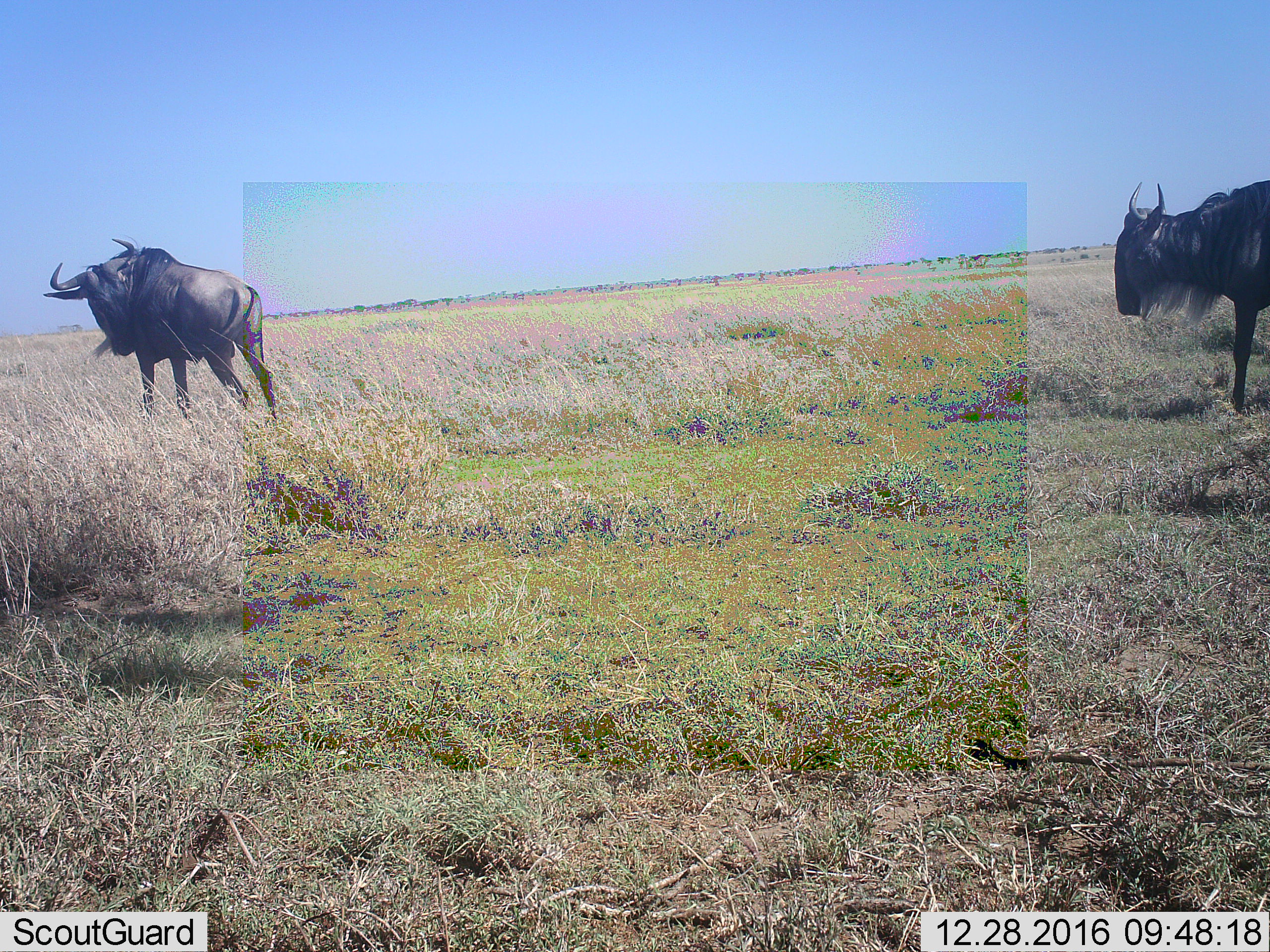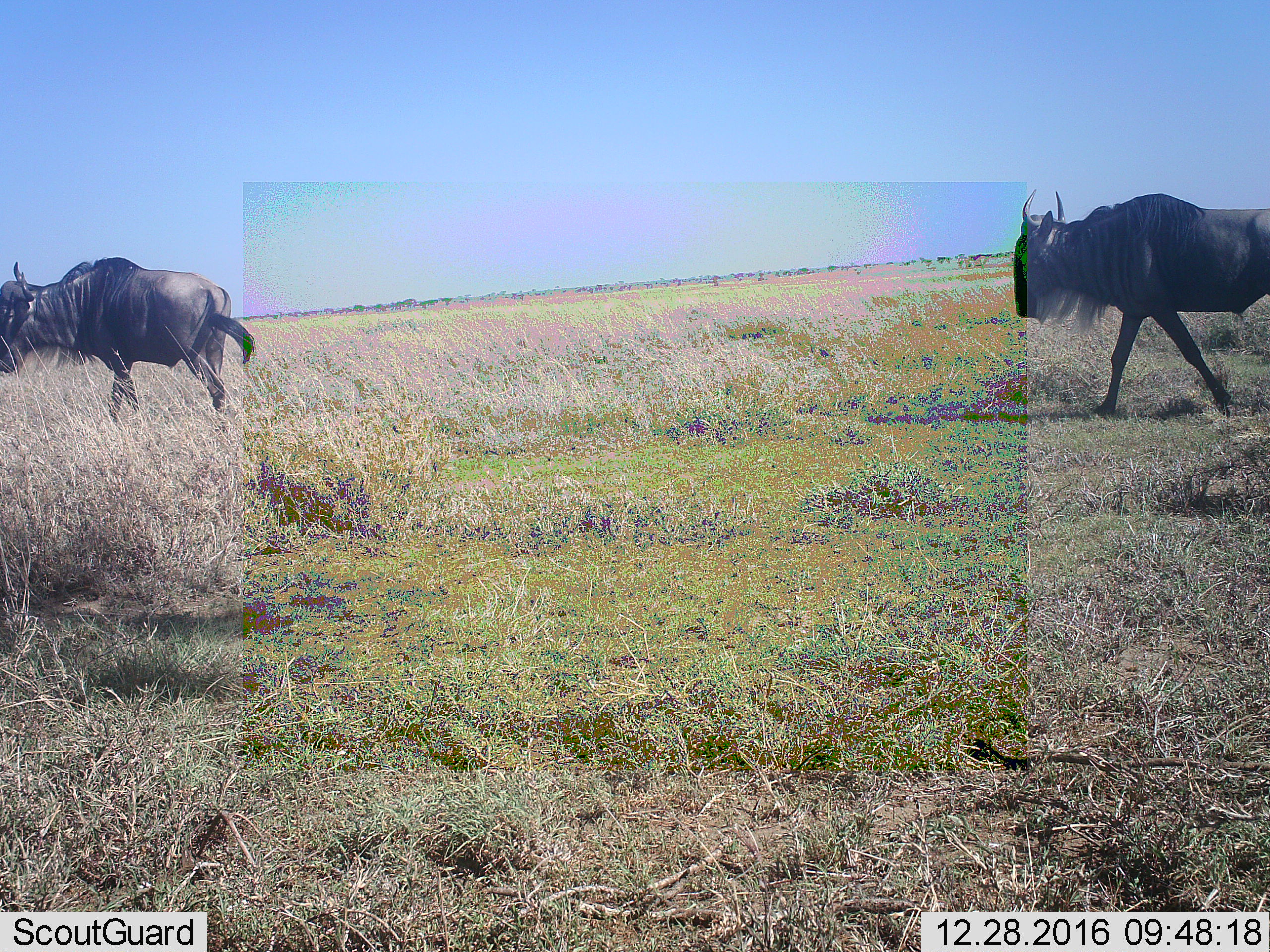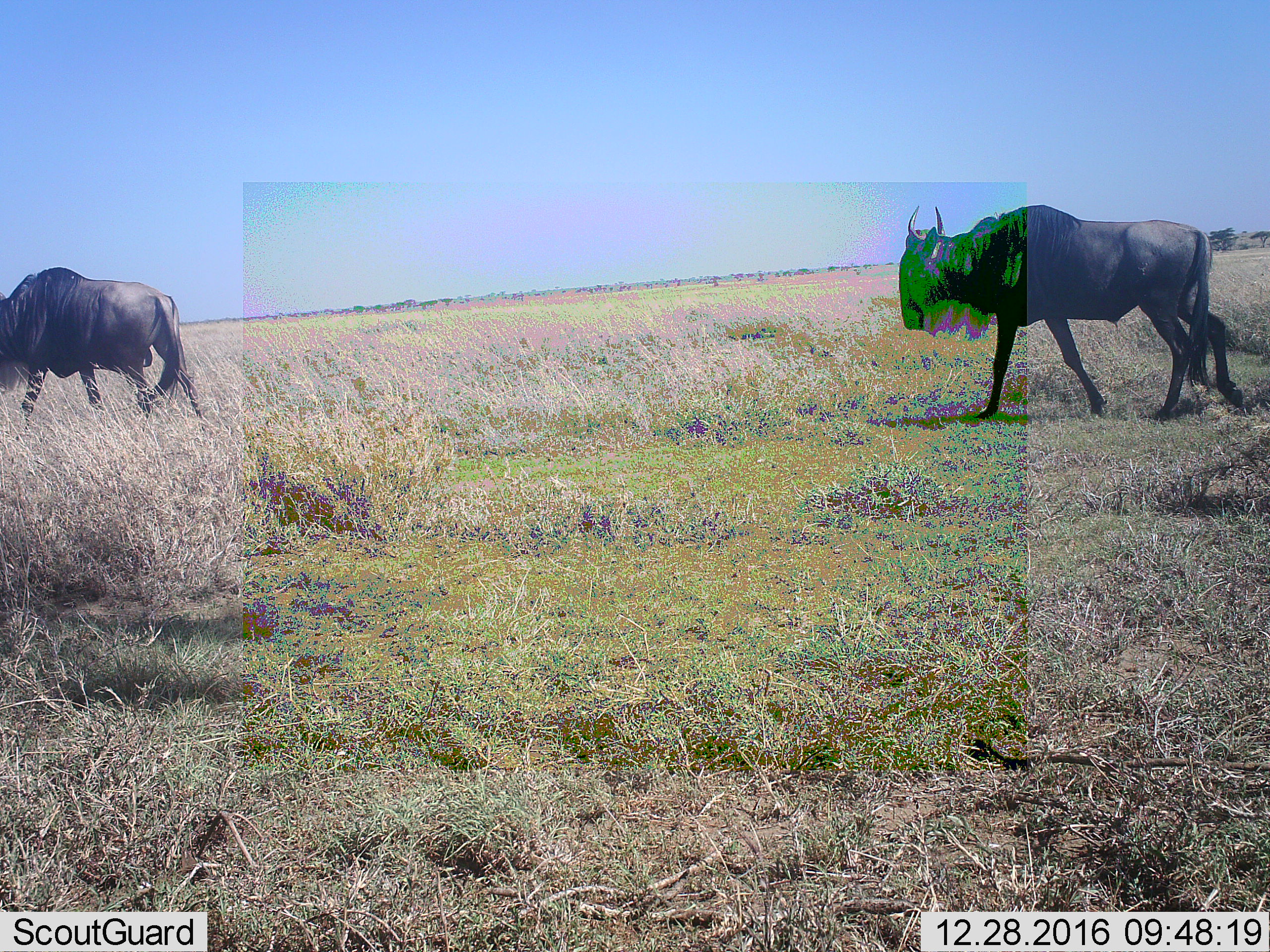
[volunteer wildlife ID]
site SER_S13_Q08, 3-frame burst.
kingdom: Animalia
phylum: Chordata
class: Mammalia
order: Artiodactyla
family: Bovidae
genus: Connochaetes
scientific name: Connochaetes taurinus taurinus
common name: blue wildebeest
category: wildebeestblue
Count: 2.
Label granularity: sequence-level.